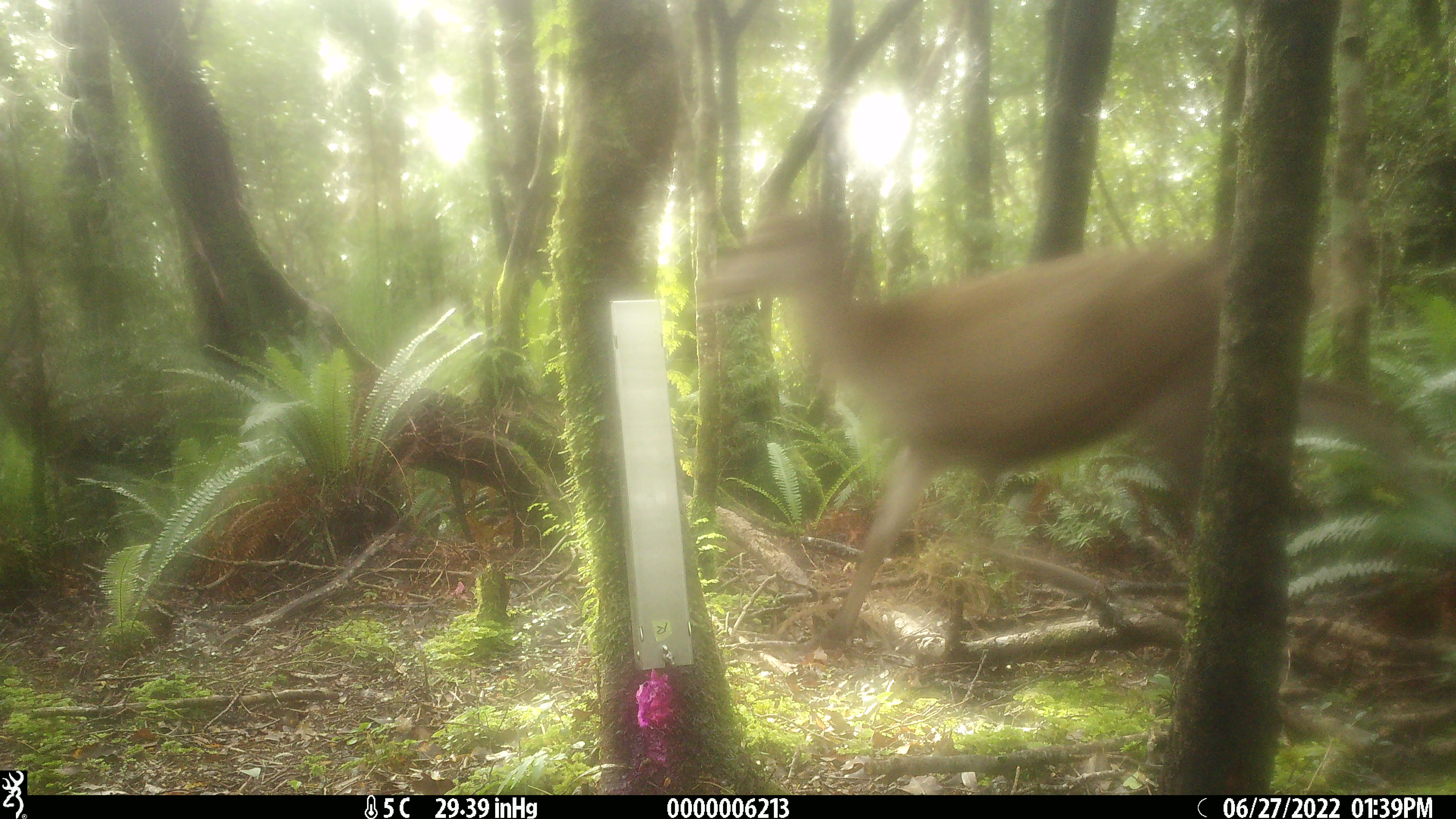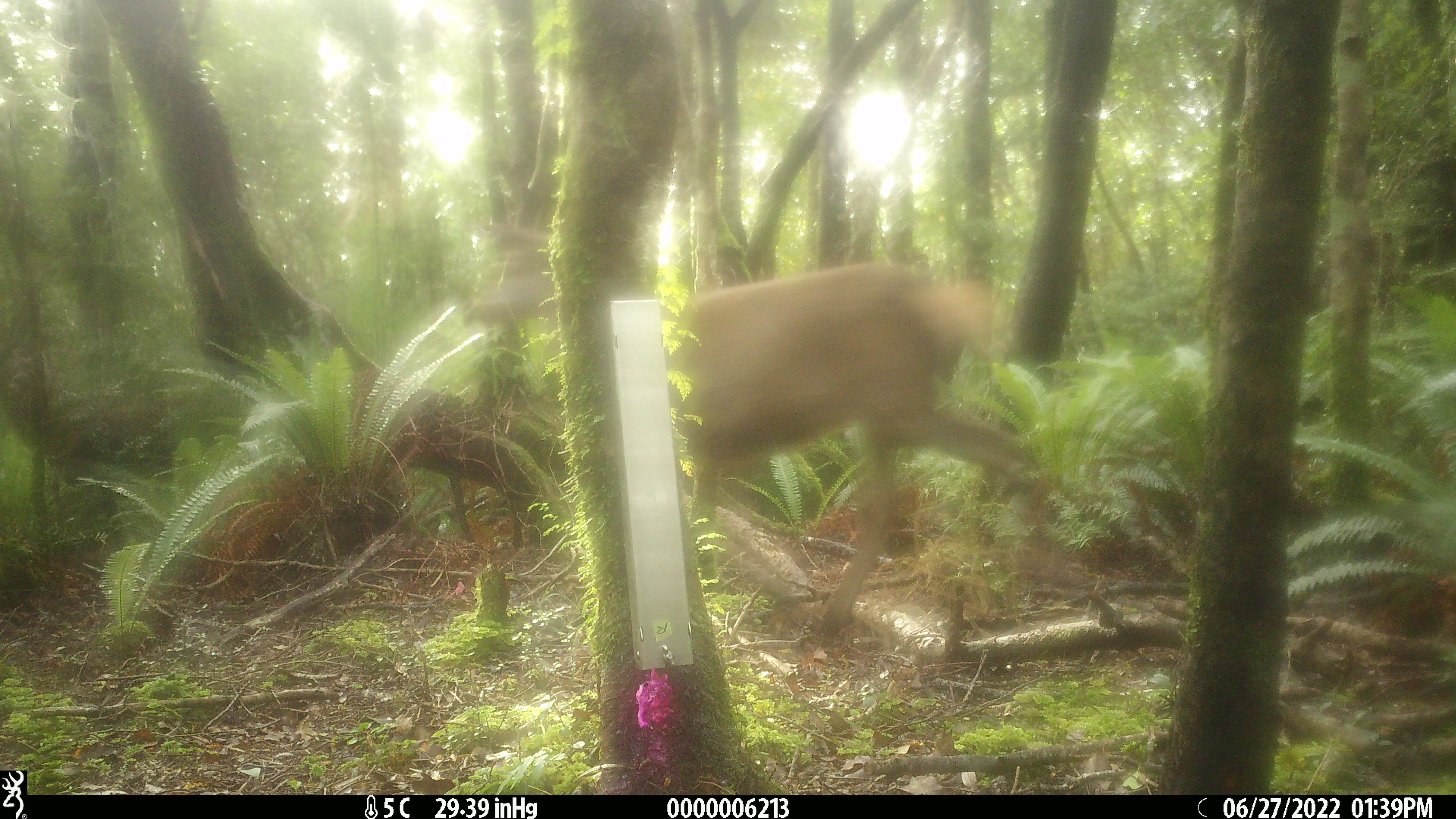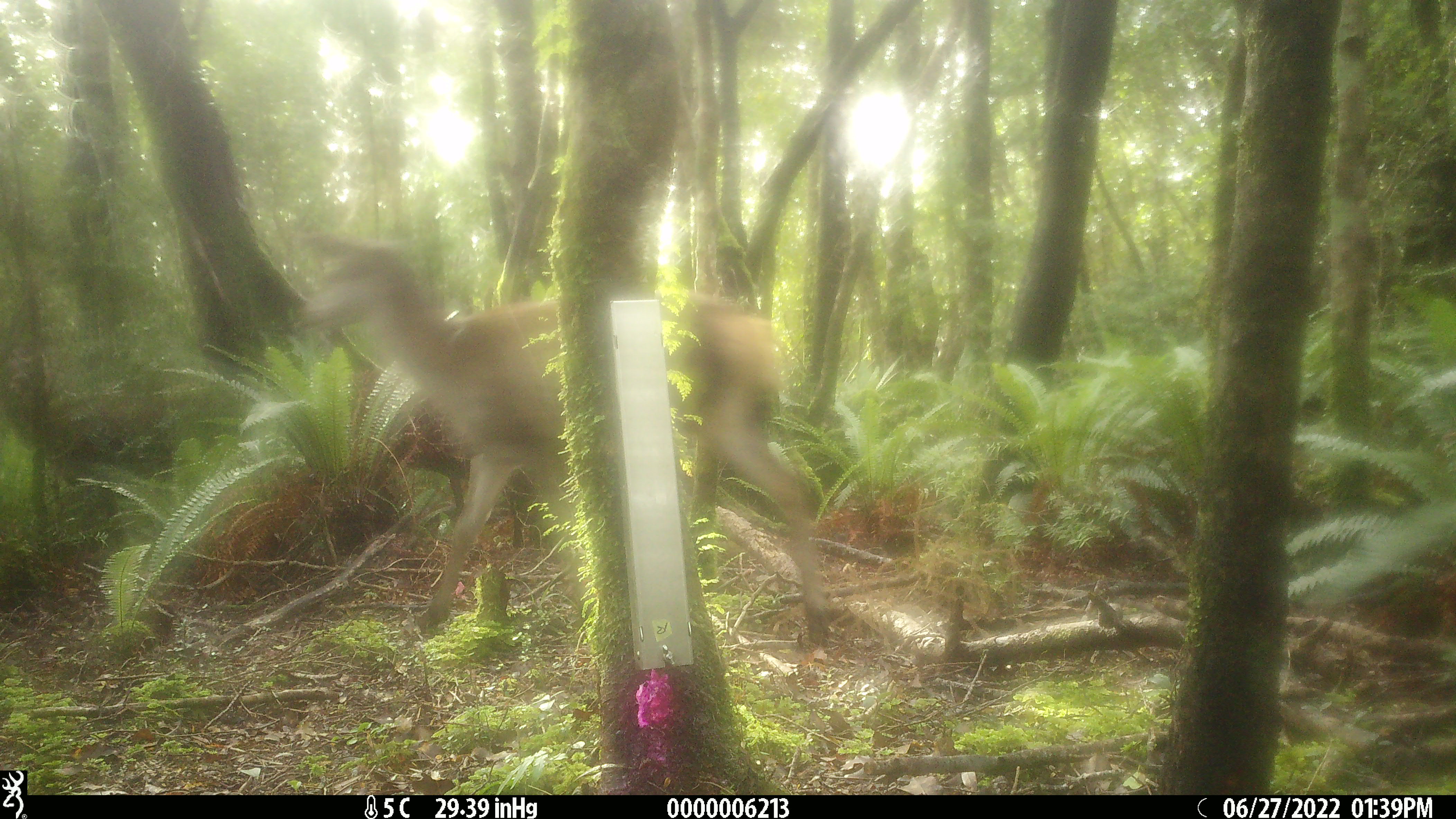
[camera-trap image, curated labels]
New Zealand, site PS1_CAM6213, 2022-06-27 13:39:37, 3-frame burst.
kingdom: Animalia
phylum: Chordata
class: Mammalia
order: Artiodactyla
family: Cervidae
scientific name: Cervidae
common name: deer